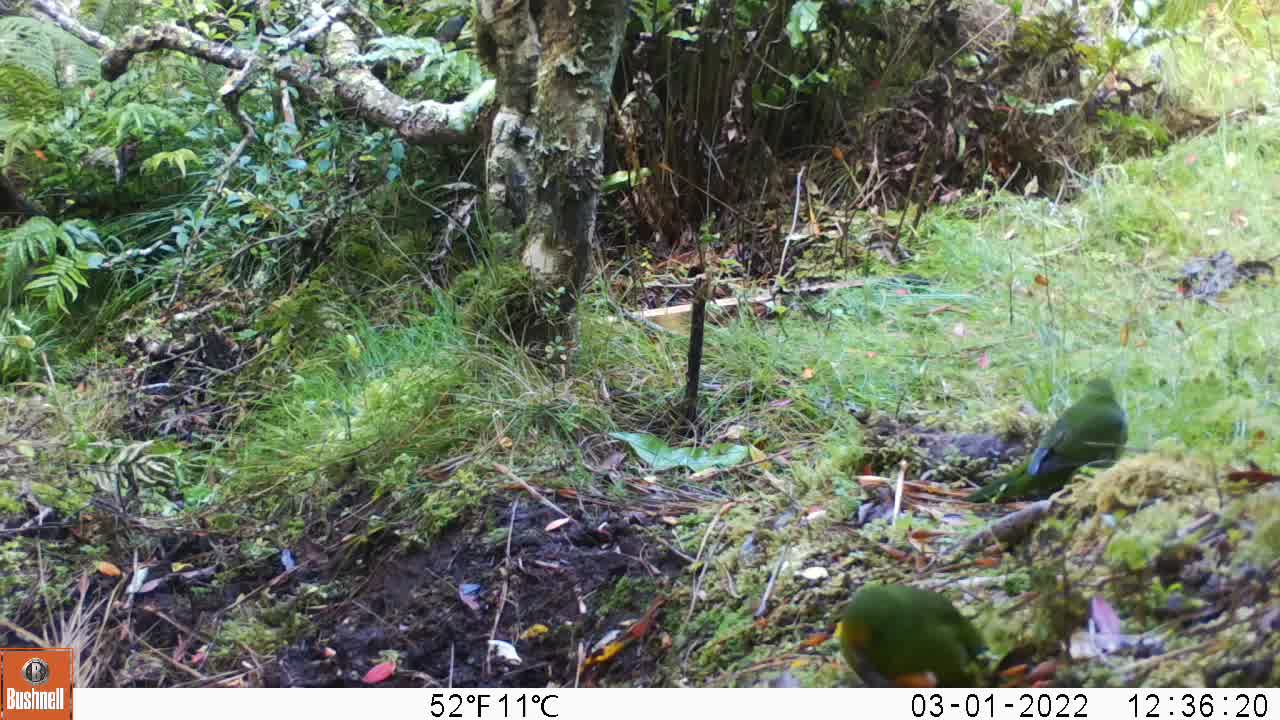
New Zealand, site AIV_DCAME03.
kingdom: Animalia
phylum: Chordata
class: Aves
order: Psittaciformes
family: Psittaculidae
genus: Cyanoramphus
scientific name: Cyanoramphus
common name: parakeet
Parakeet (Cyanoramphus).